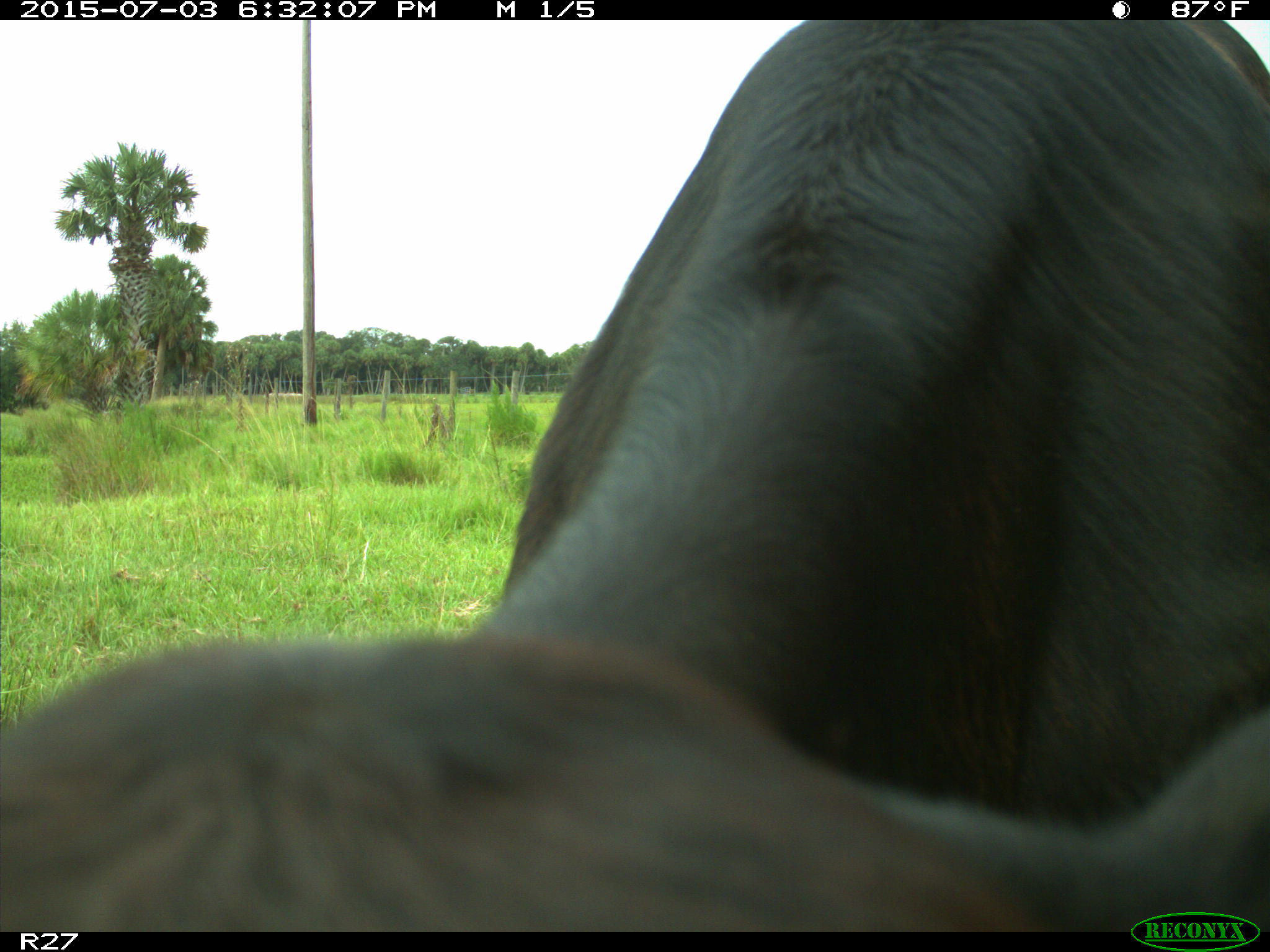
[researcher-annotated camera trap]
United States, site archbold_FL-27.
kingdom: Animalia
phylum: Chordata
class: Mammalia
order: Artiodactyla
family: Bovidae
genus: Bos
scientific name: Bos taurus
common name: domestic cow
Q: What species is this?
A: Bos taurus (domestic cow).